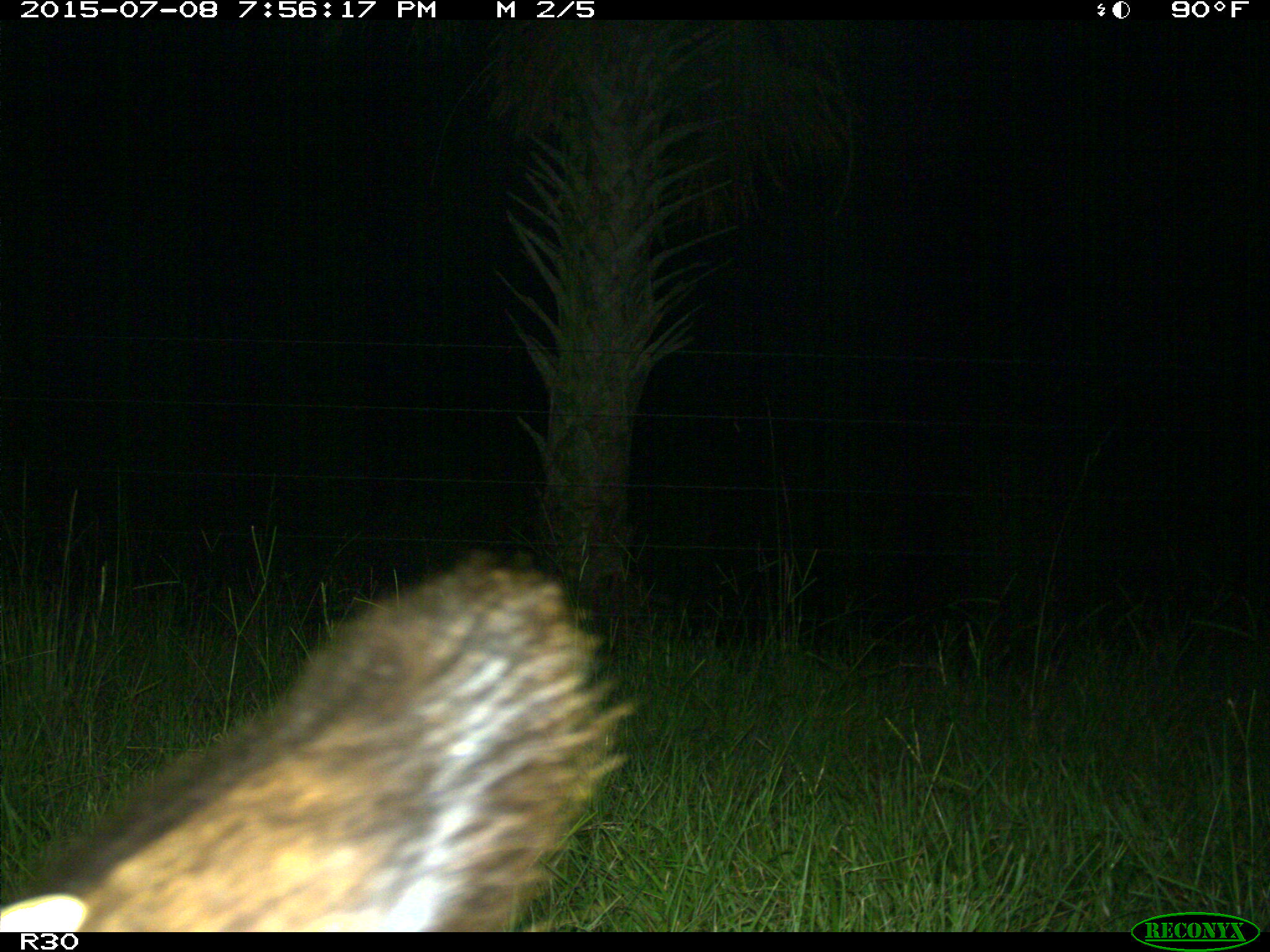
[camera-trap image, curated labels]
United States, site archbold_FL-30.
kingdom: Animalia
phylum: Chordata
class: Mammalia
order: Artiodactyla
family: Bovidae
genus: Bos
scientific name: Bos taurus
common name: domestic cow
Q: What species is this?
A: Bos taurus (domestic cow).